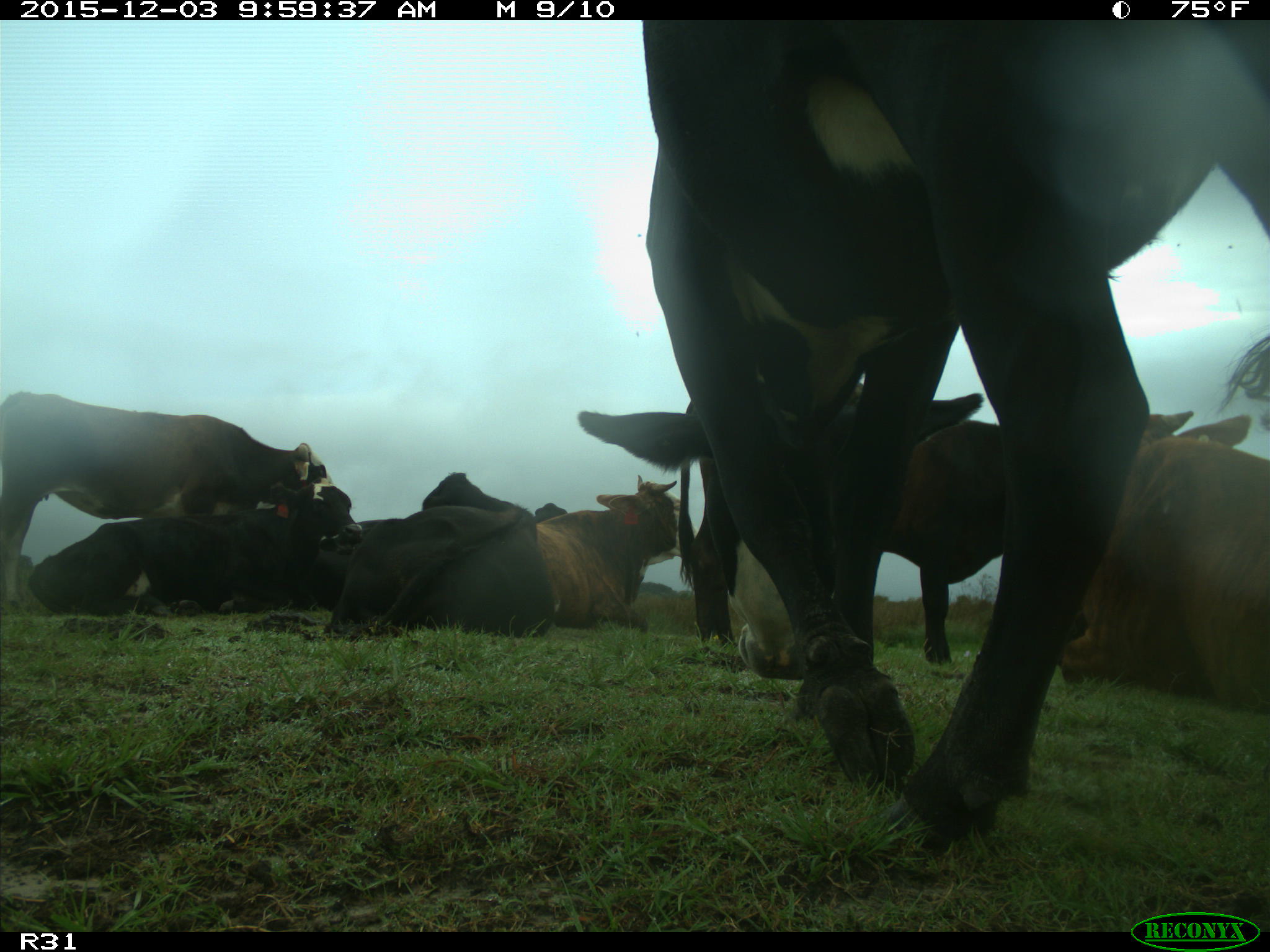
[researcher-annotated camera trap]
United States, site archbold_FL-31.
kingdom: Animalia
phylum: Chordata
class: Mammalia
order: Artiodactyla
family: Bovidae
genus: Bos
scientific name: Bos taurus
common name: domestic cow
Bos taurus (domestic cow).